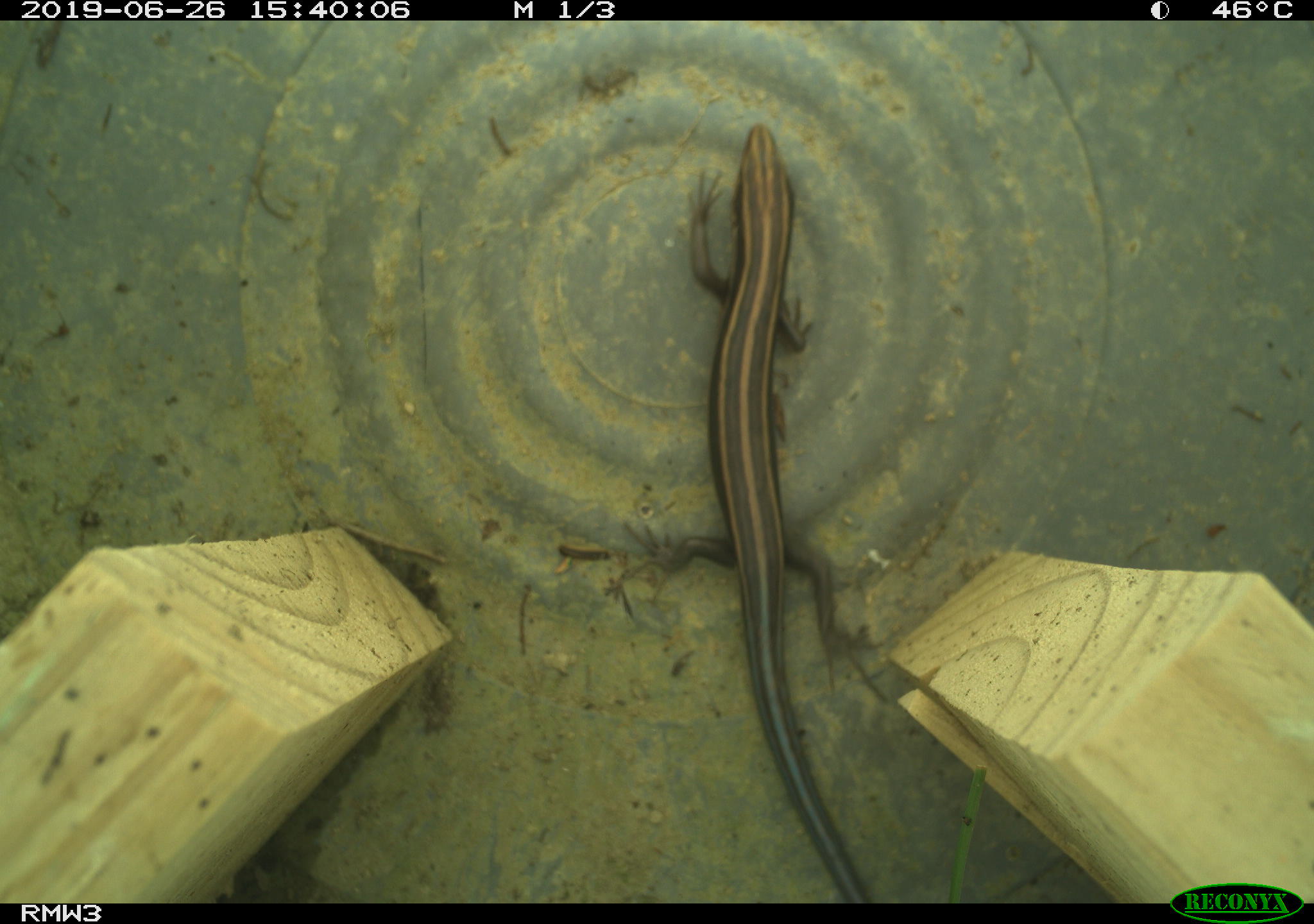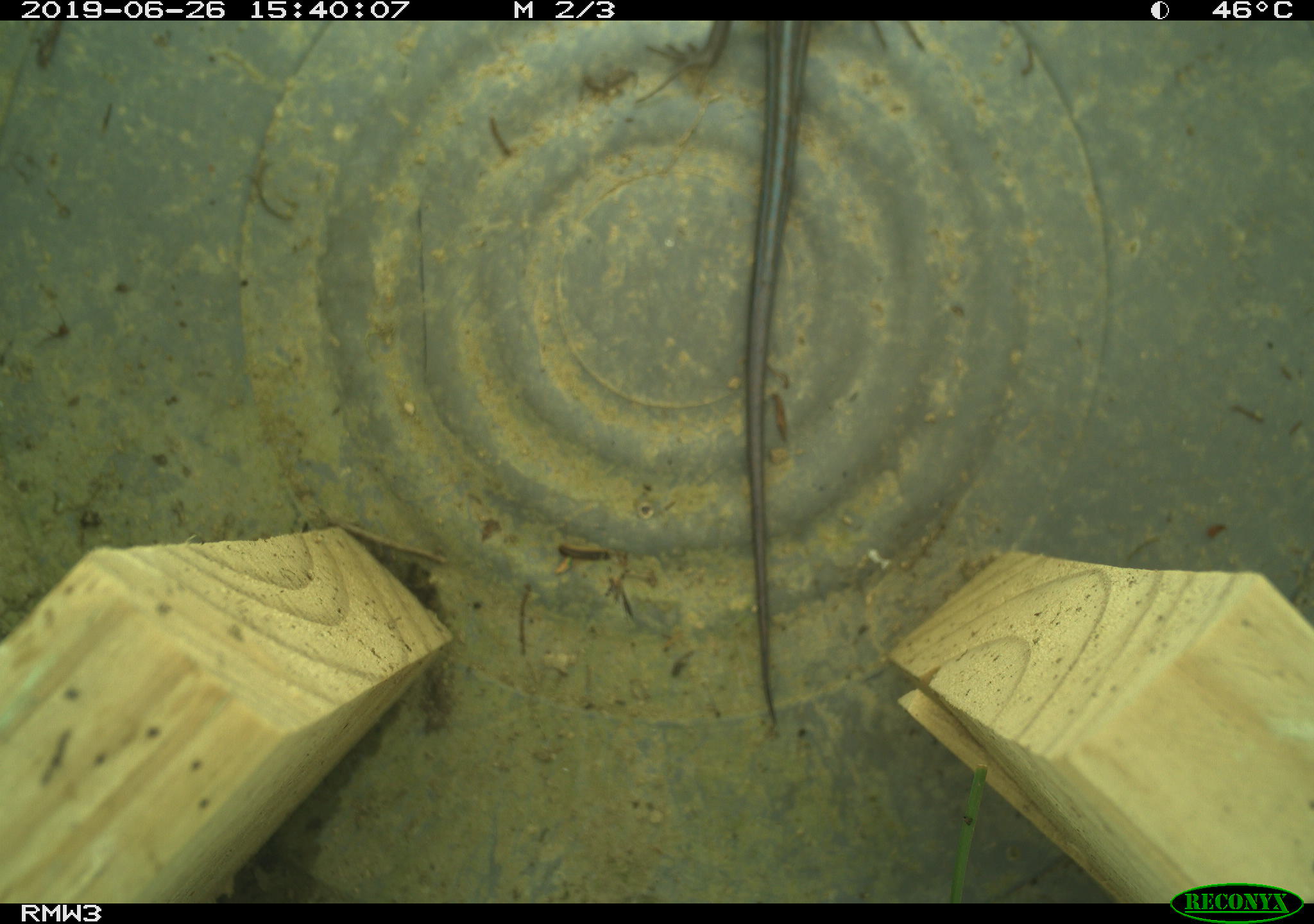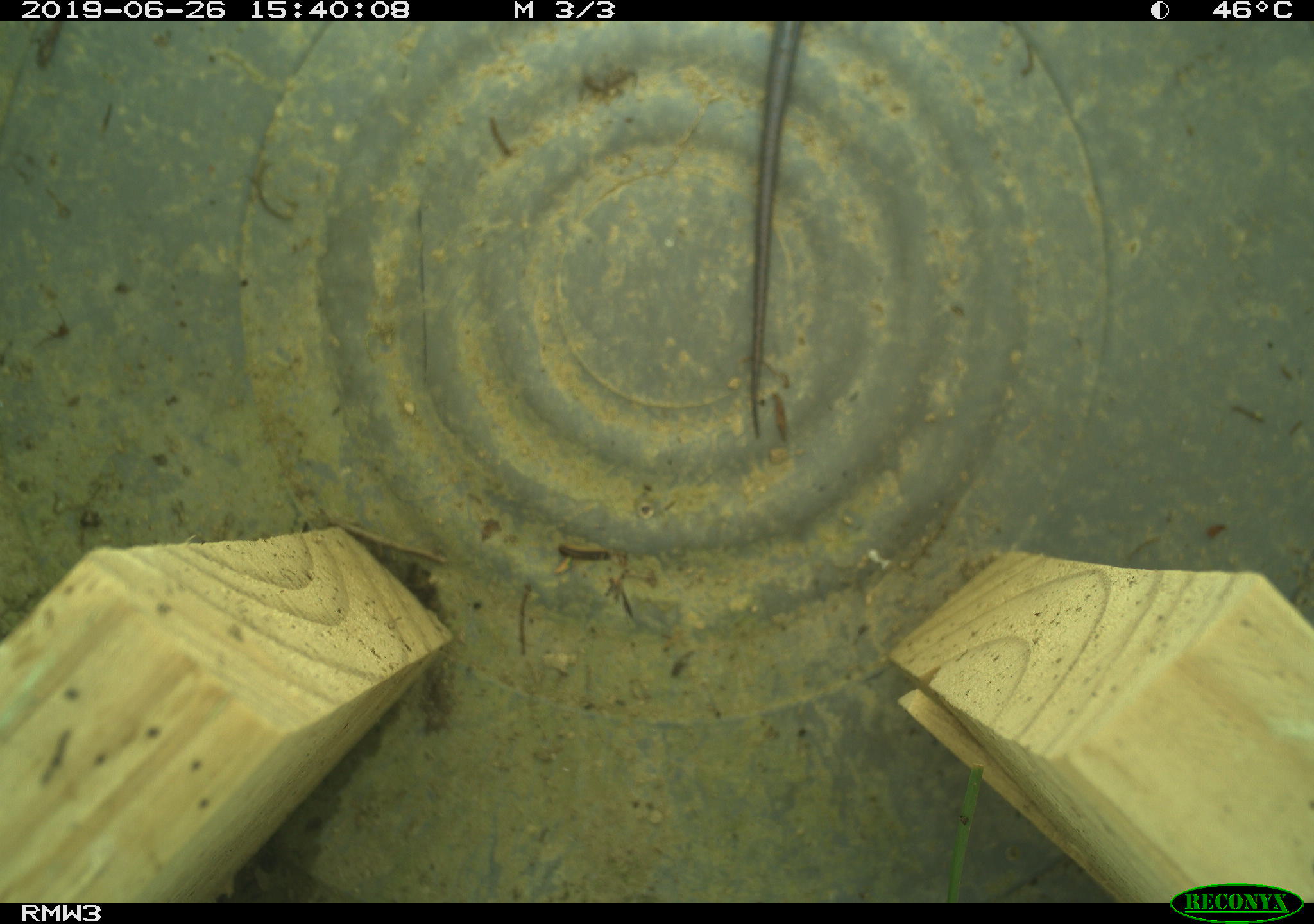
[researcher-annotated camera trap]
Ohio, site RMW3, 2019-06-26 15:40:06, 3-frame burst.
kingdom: Animalia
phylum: Chordata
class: Reptilia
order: Squamata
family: Scincidae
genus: Plestiodon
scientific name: Plestiodon fasciatus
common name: common five-lined skink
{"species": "common five-lined skink (Plestiodon fasciatus)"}